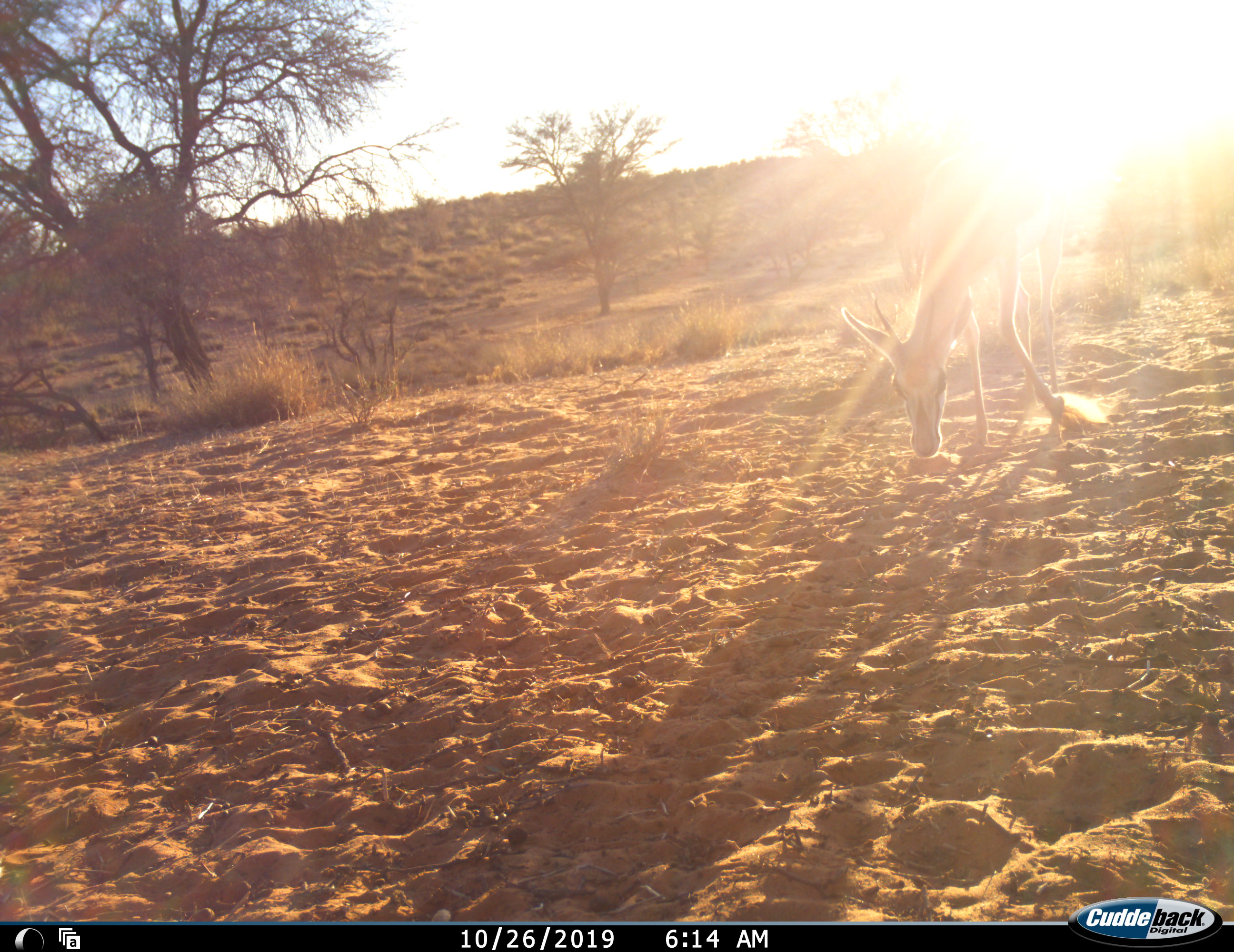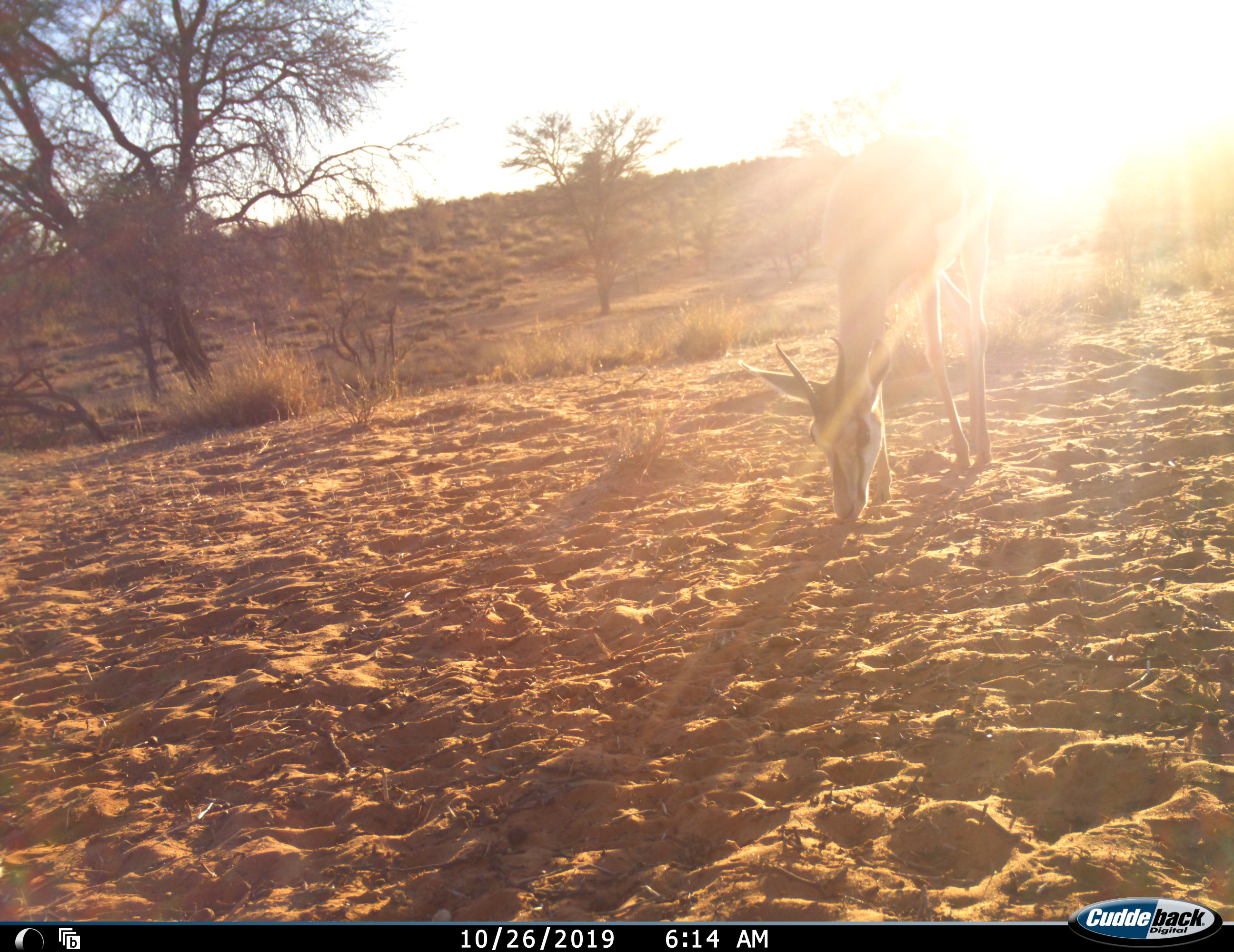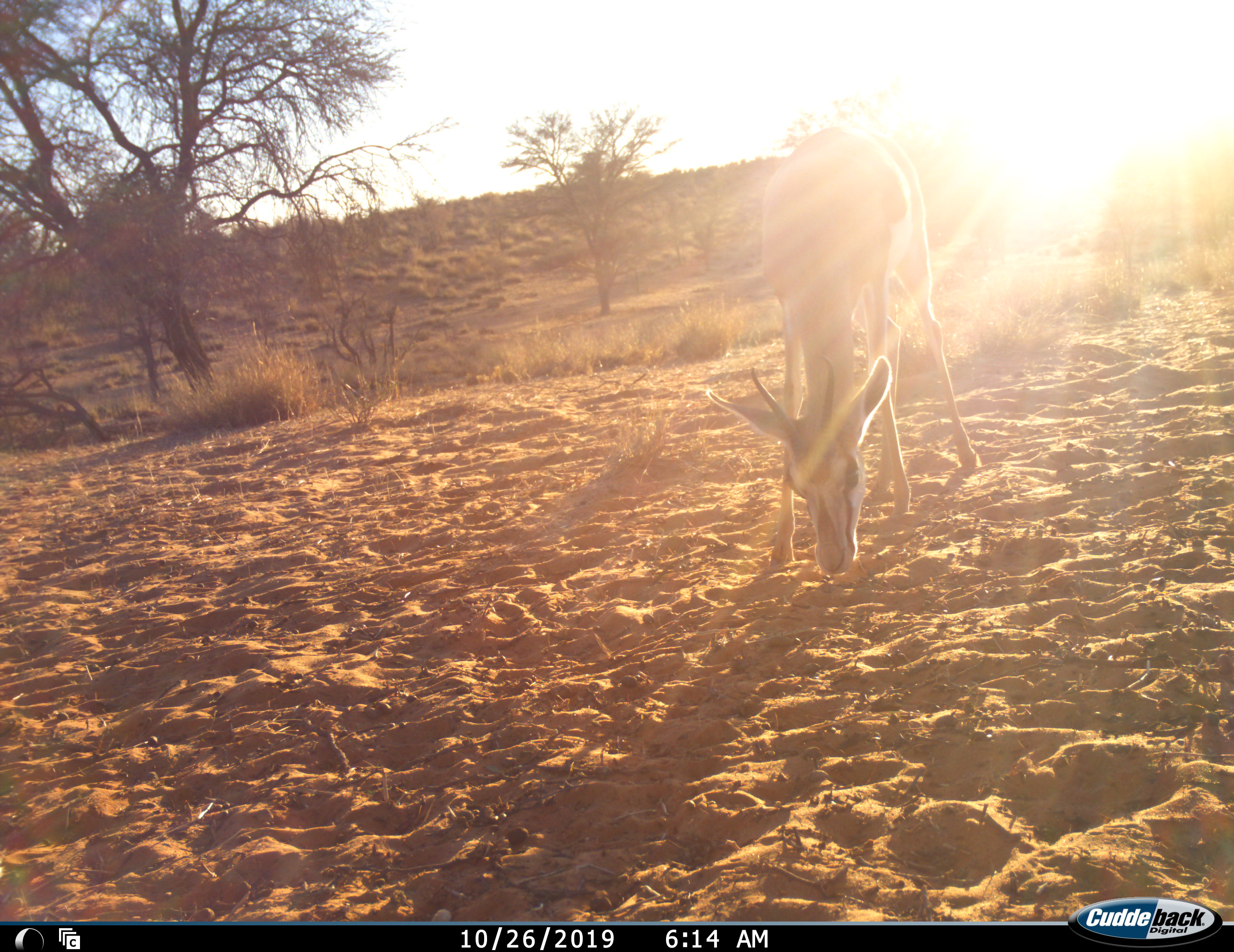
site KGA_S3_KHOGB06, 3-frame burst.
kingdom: Animalia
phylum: Chordata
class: Mammalia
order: Artiodactyla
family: Bovidae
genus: Antidorcas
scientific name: Antidorcas marsupialis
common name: springbok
Springbok (Antidorcas marsupialis), count 1. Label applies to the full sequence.